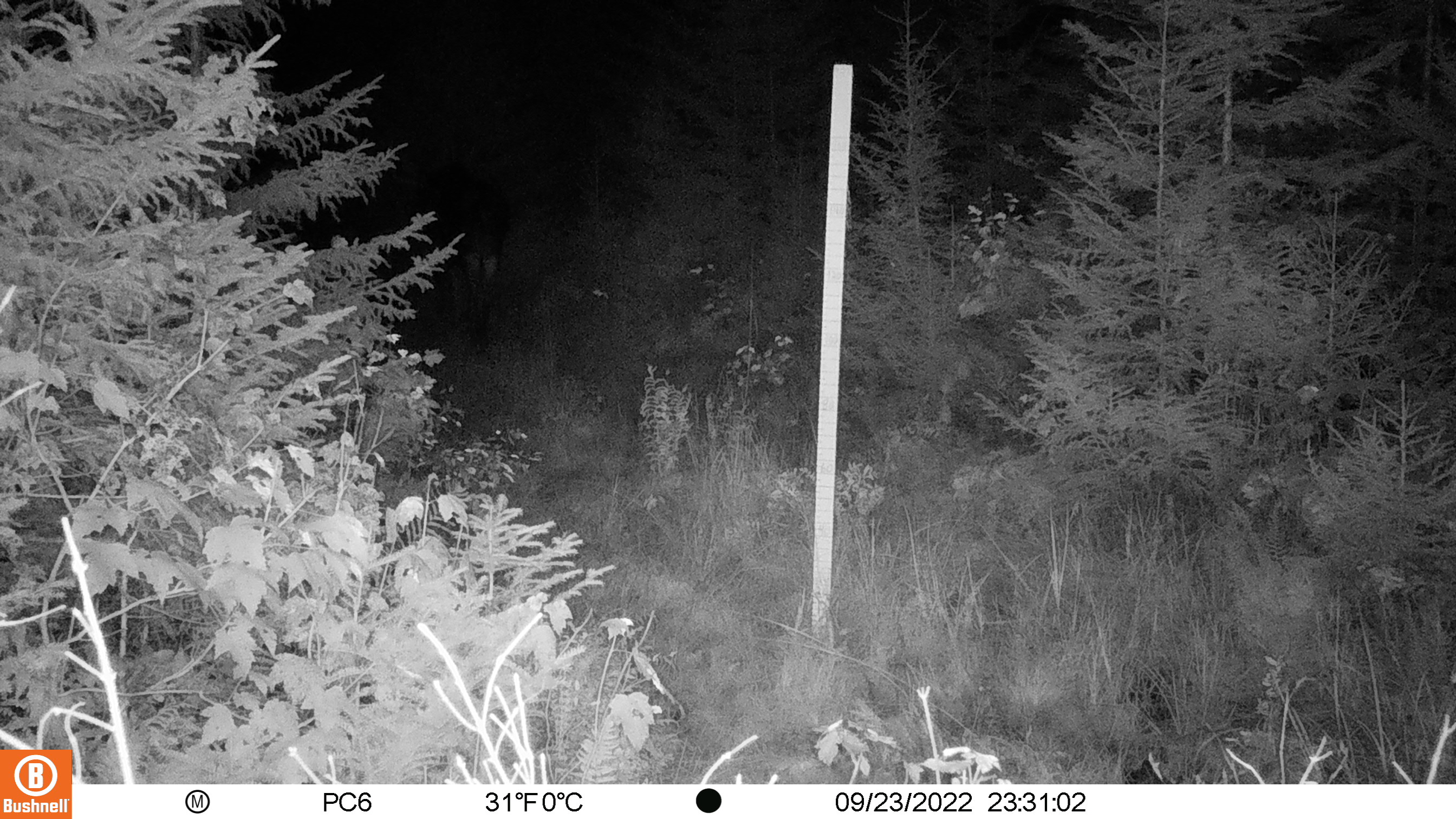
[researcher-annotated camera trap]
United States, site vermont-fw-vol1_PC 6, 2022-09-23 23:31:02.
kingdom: Animalia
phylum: Chordata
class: Mammalia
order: Artiodactyla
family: Cervidae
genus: Alces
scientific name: Alces alces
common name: moose